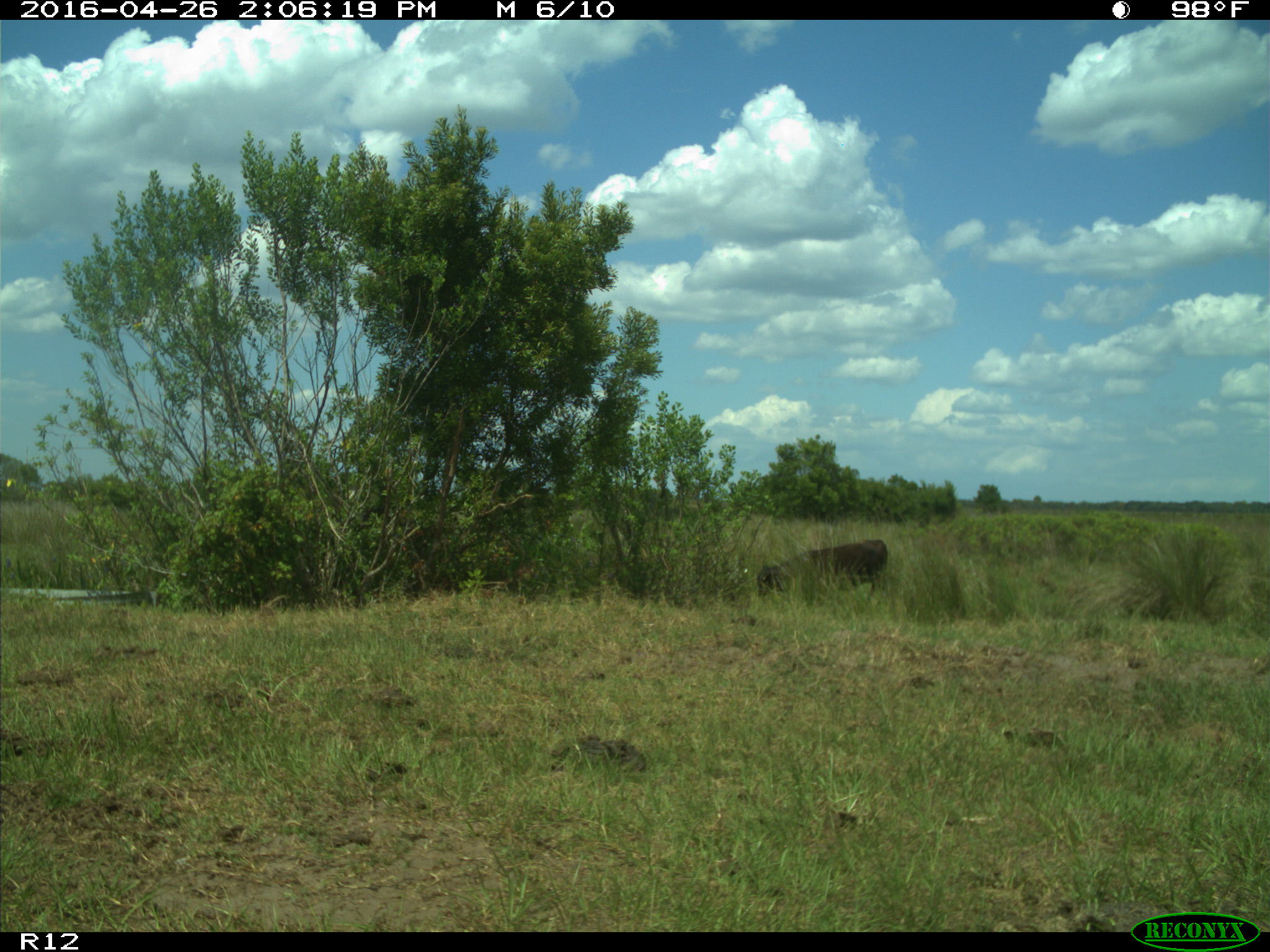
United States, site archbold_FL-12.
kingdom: Animalia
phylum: Chordata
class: Mammalia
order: Artiodactyla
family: Bovidae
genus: Bos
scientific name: Bos taurus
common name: domestic cow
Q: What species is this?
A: Bos taurus (domestic cow).